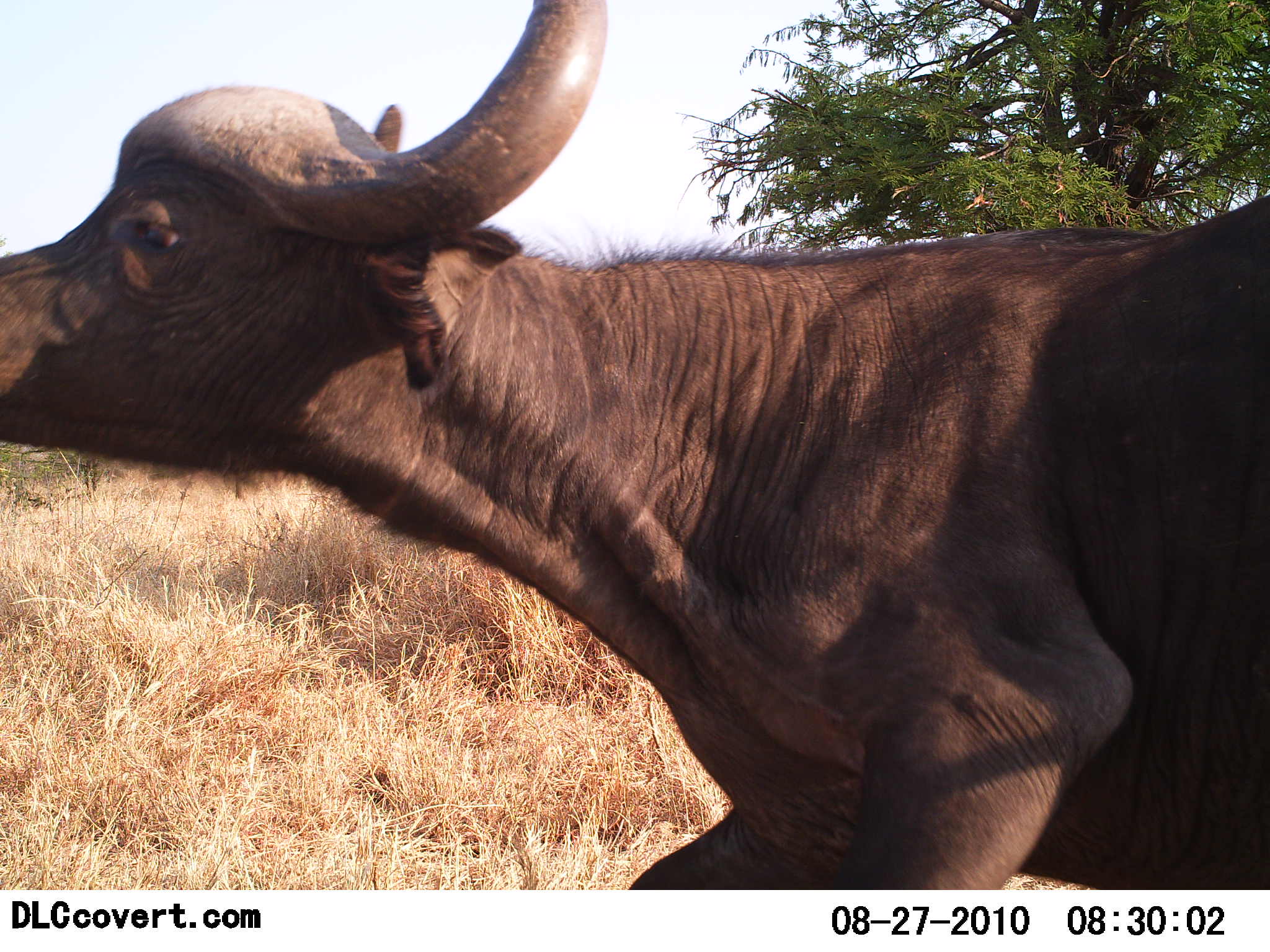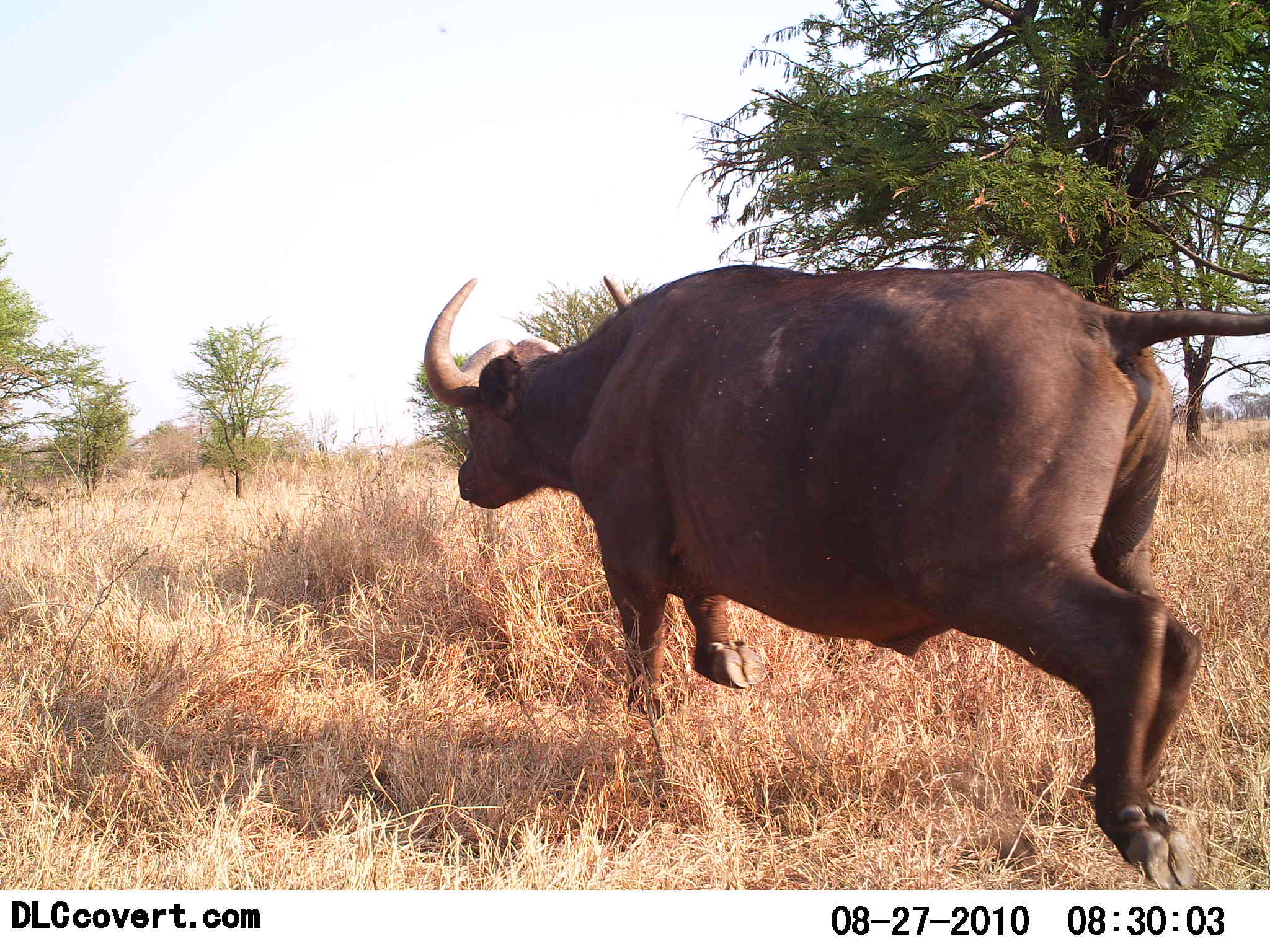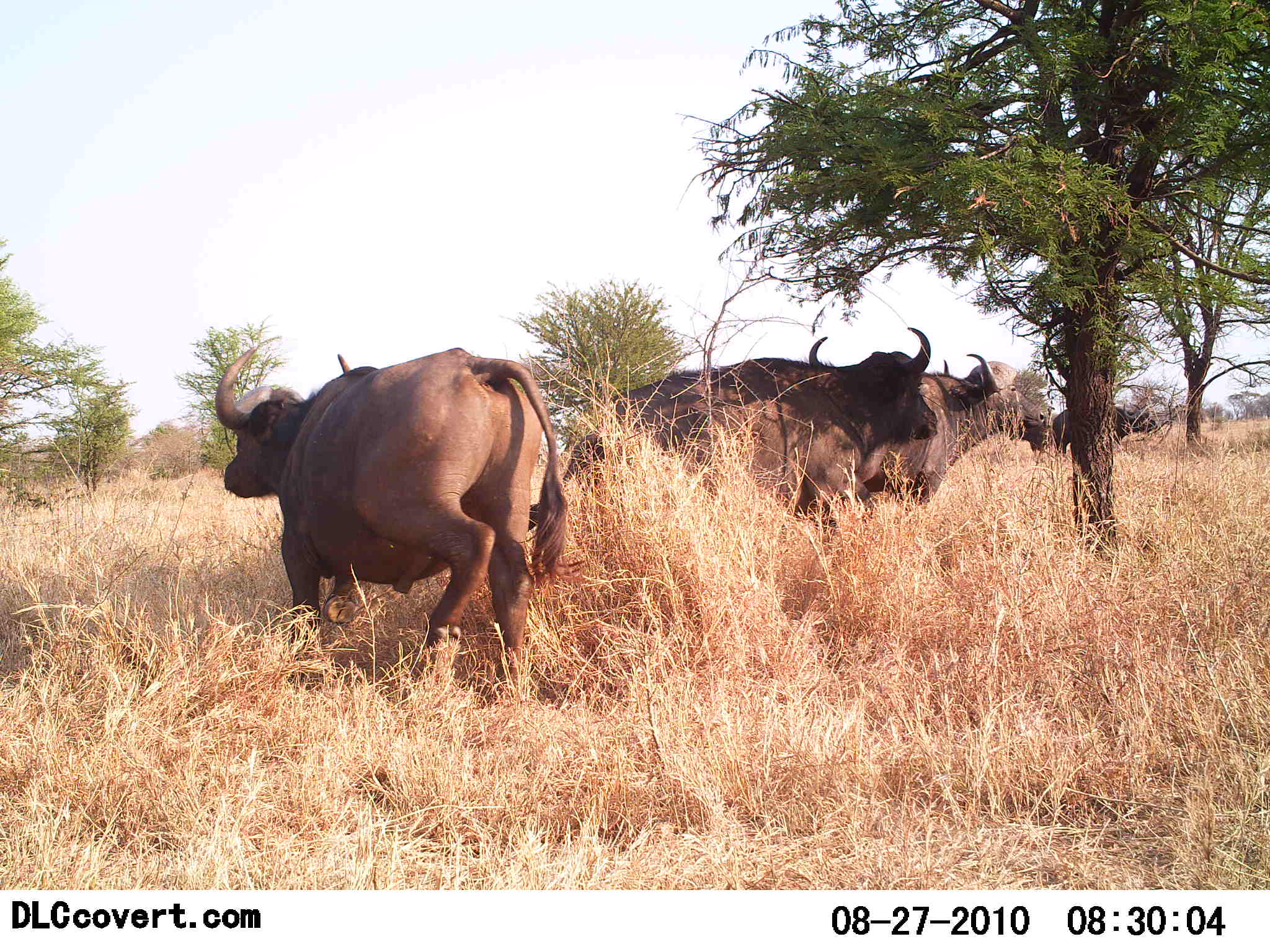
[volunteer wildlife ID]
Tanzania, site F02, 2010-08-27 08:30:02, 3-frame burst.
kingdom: Animalia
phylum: Chordata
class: Mammalia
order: Artiodactyla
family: Bovidae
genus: Syncerus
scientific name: Syncerus caffer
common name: cape buffalo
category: buffalo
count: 4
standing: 53%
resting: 0%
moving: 100%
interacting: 0%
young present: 0%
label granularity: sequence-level